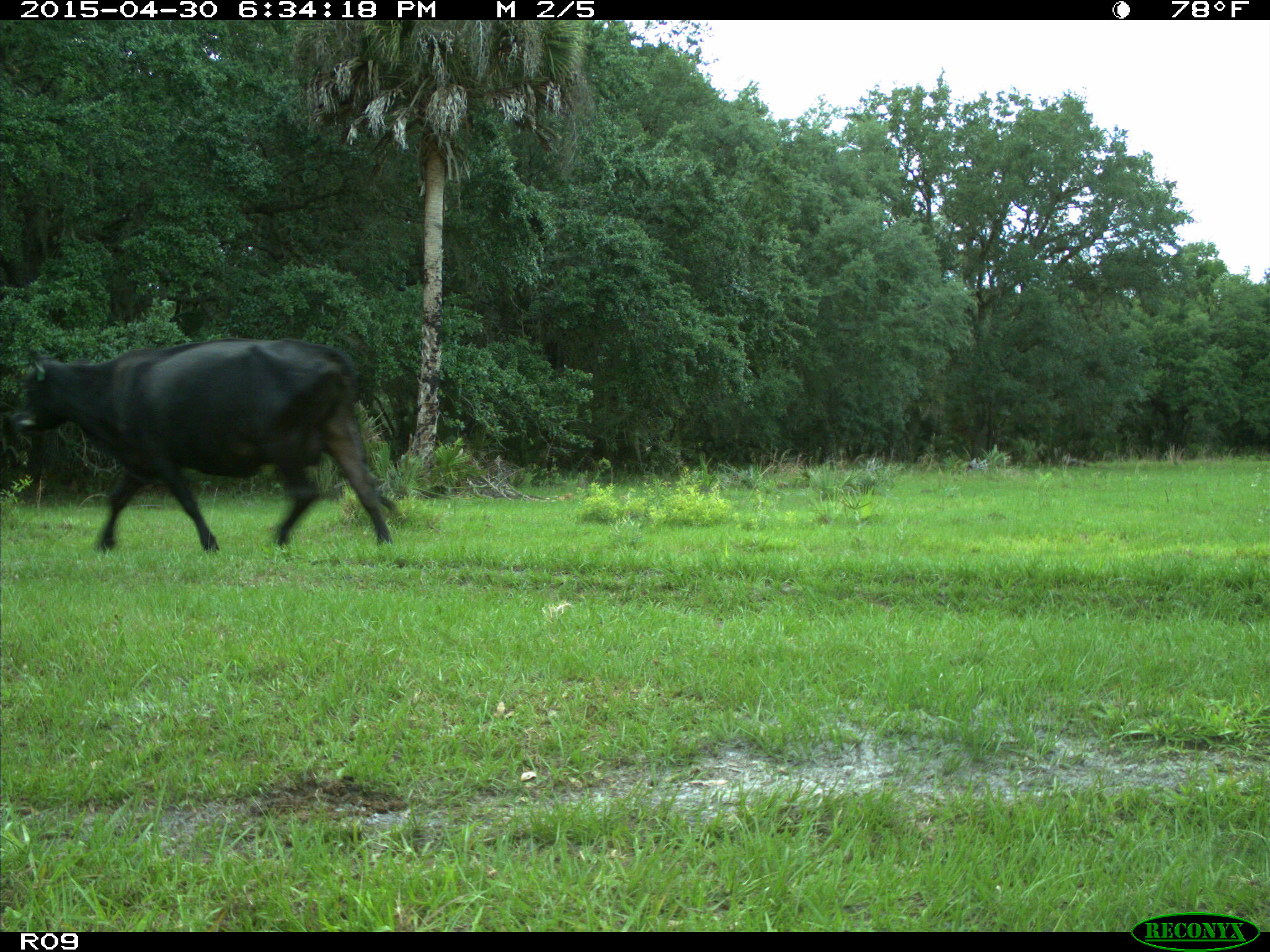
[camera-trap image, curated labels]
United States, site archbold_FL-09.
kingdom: Animalia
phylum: Chordata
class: Mammalia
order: Artiodactyla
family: Bovidae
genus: Bos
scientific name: Bos taurus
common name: domestic cow